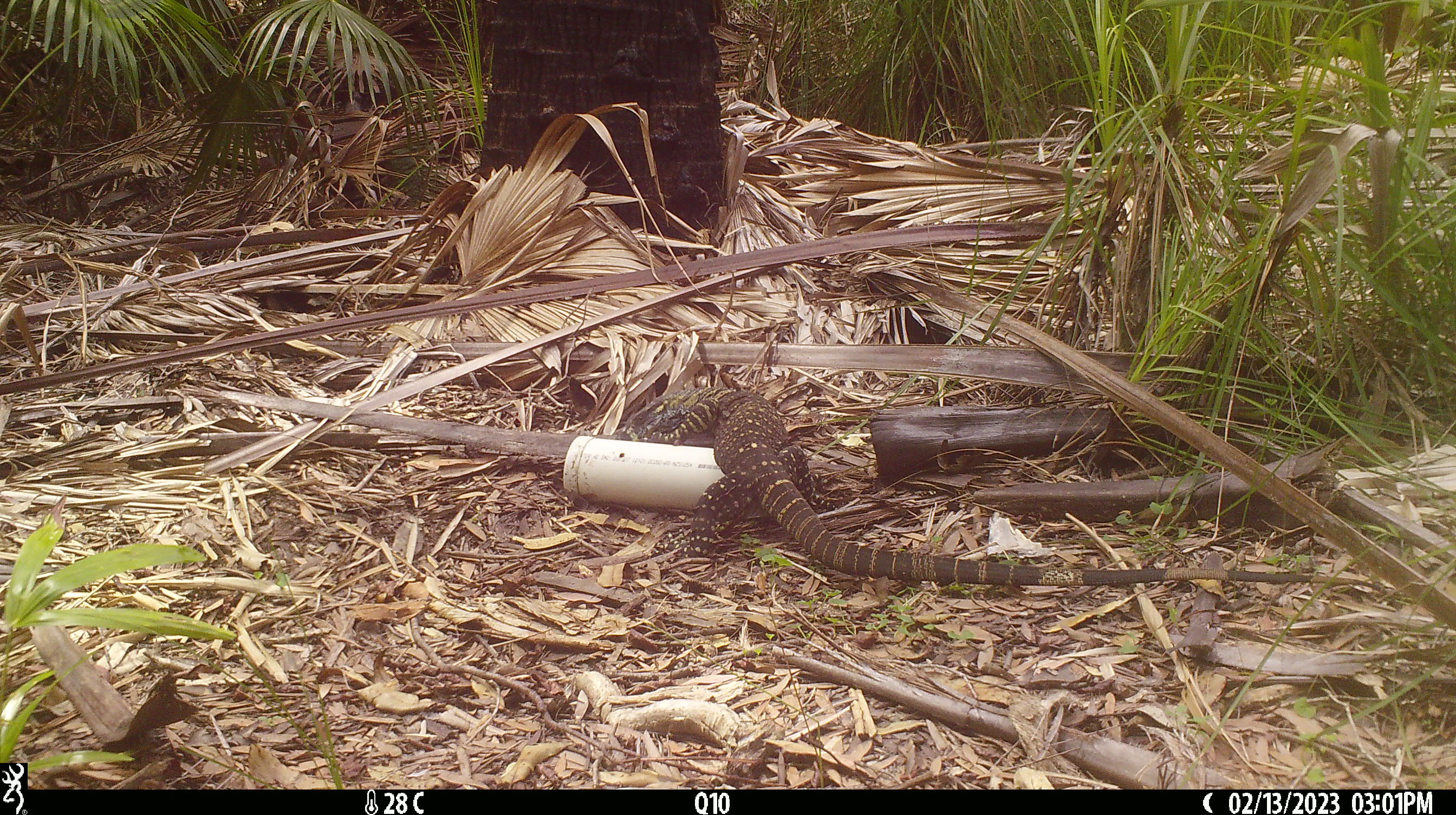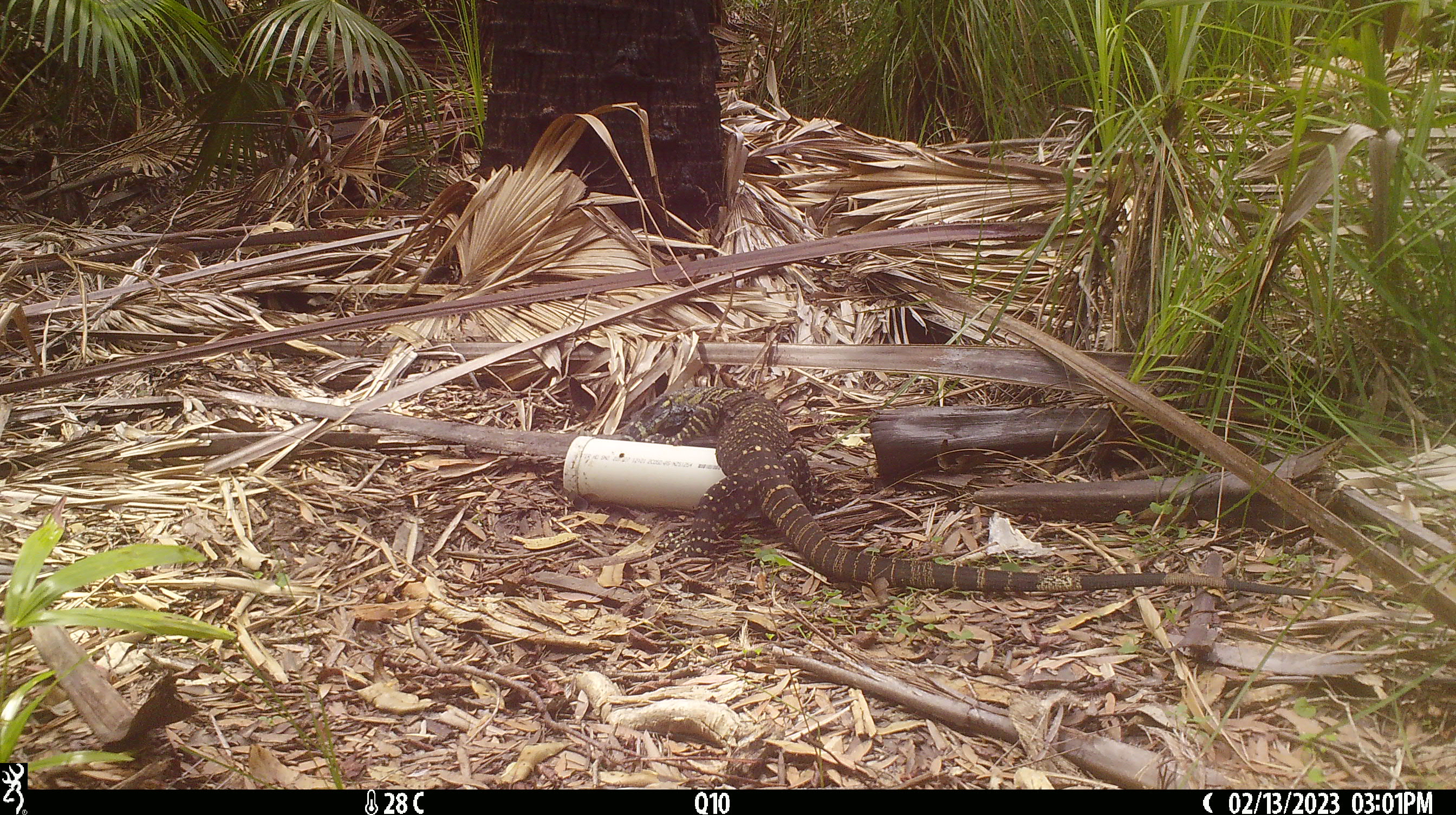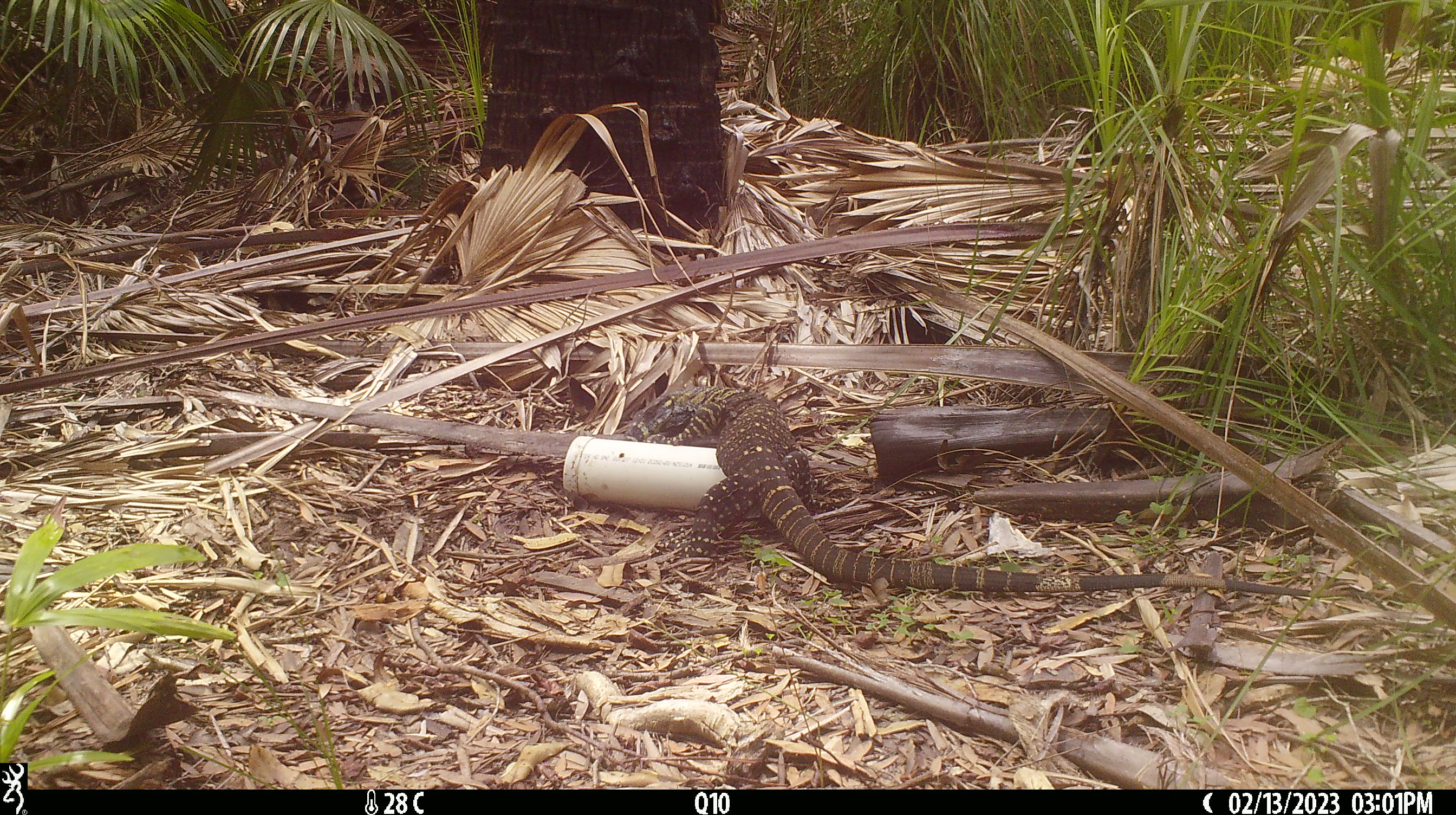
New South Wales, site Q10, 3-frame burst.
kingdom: Animalia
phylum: Chordata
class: Reptilia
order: Squamata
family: Varanidae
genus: Varanus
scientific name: Varanus varius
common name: lace monitor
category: goanna